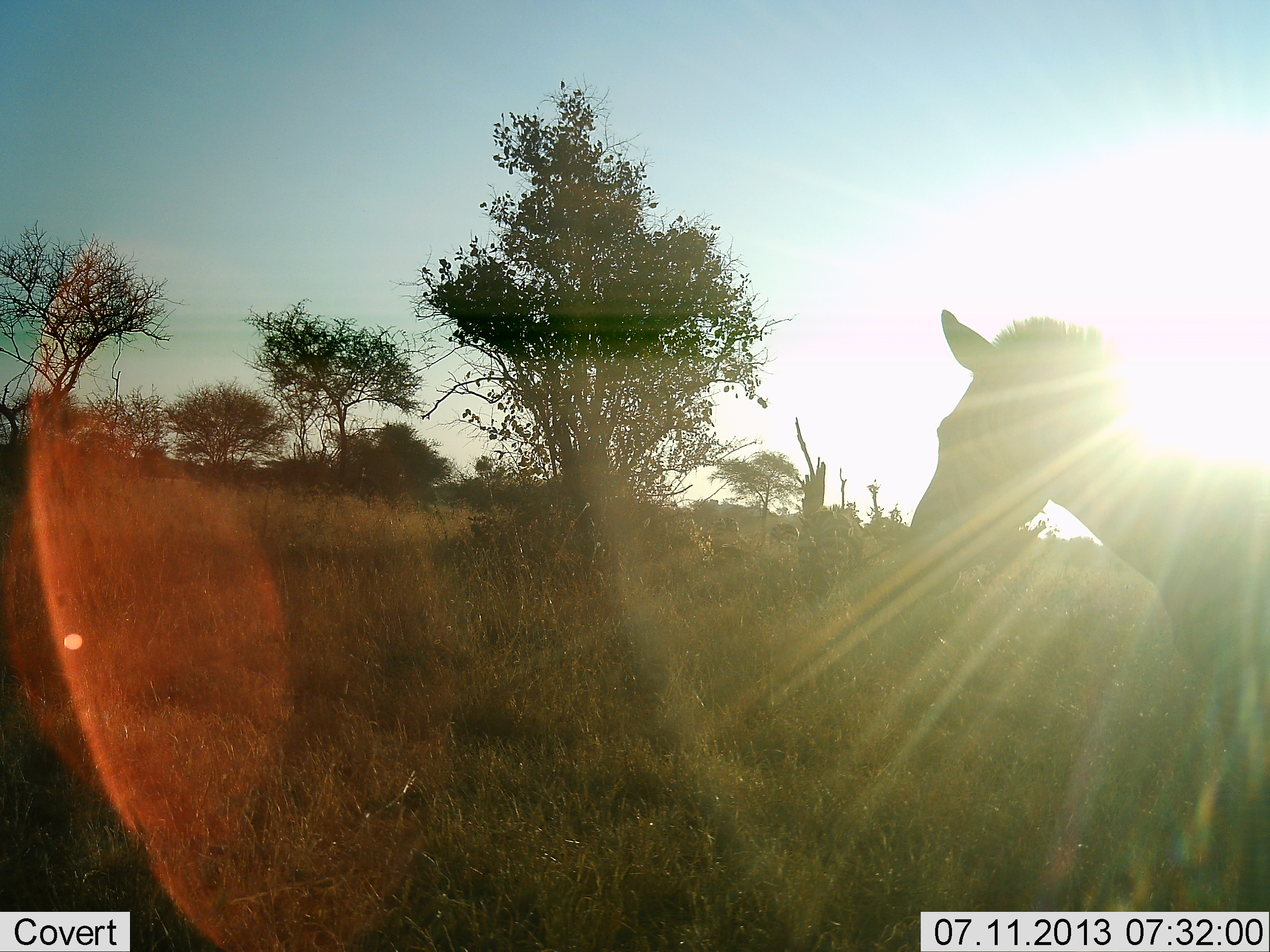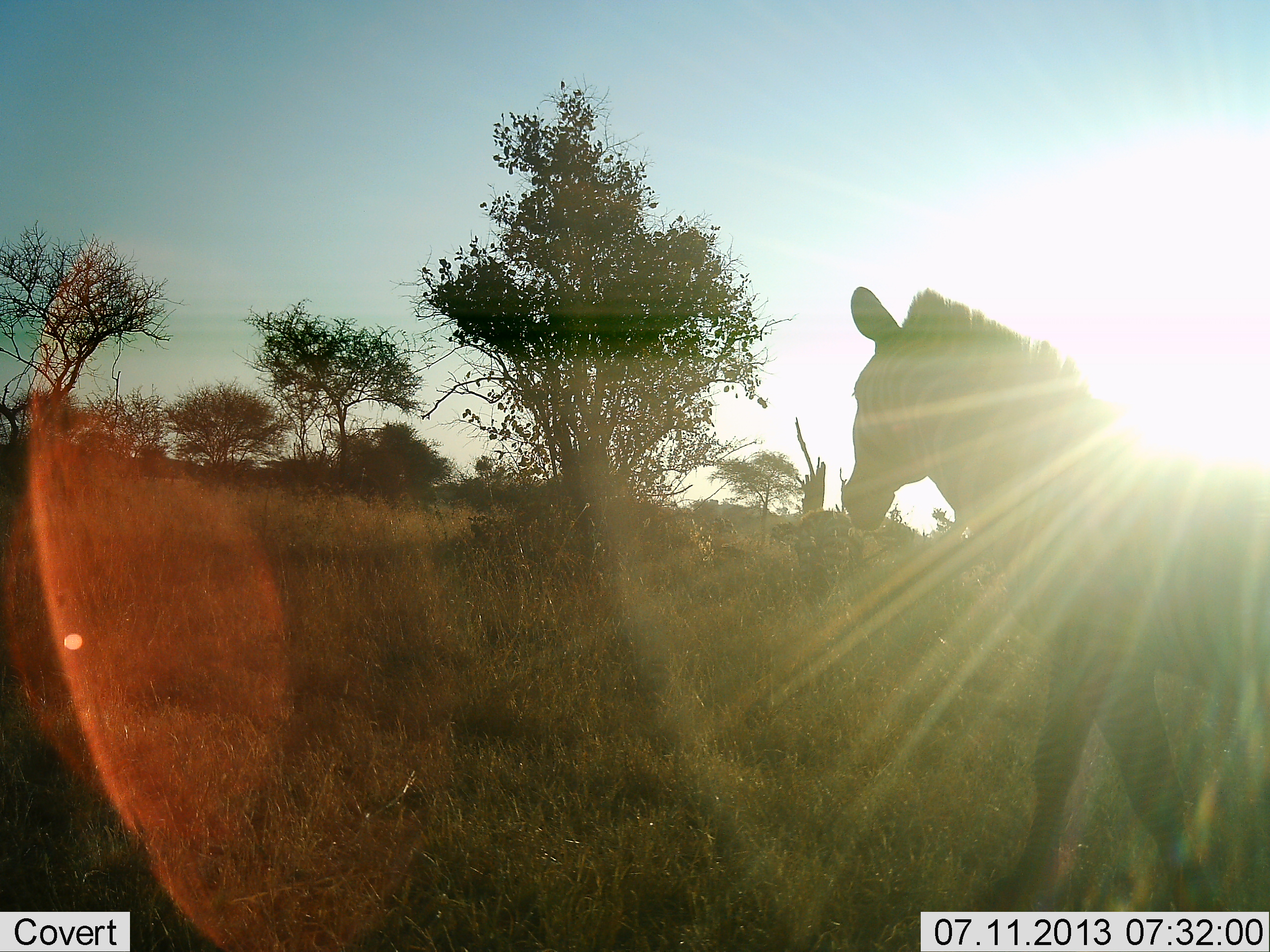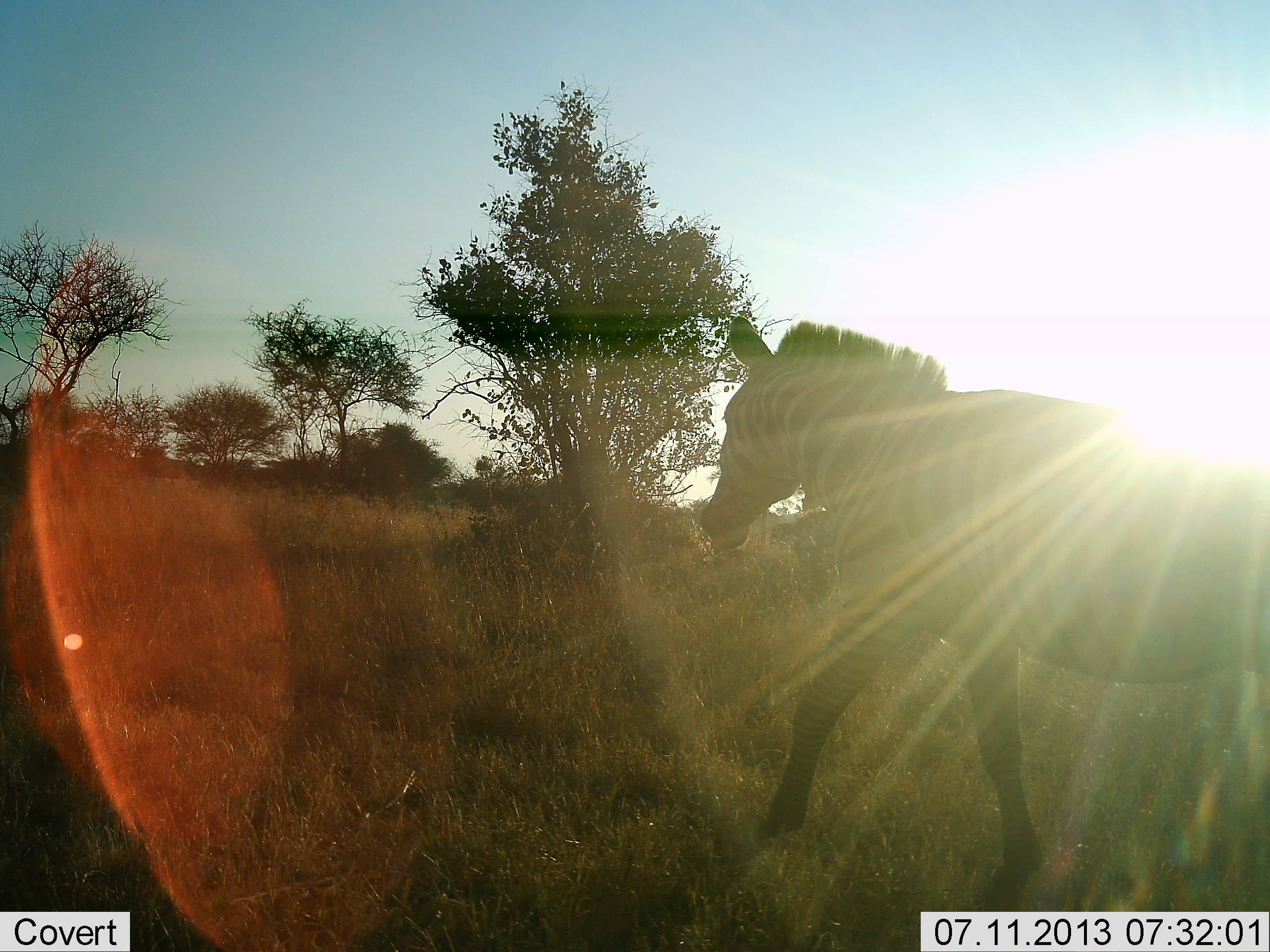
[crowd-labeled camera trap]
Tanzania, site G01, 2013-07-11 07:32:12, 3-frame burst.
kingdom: Animalia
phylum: Chordata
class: Mammalia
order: Perissodactyla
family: Equidae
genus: Equus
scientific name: Equus quagga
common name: plains zebra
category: zebra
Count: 1.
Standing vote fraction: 20%.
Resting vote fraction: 0%.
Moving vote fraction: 90%.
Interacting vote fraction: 0%.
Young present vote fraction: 0%.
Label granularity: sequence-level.